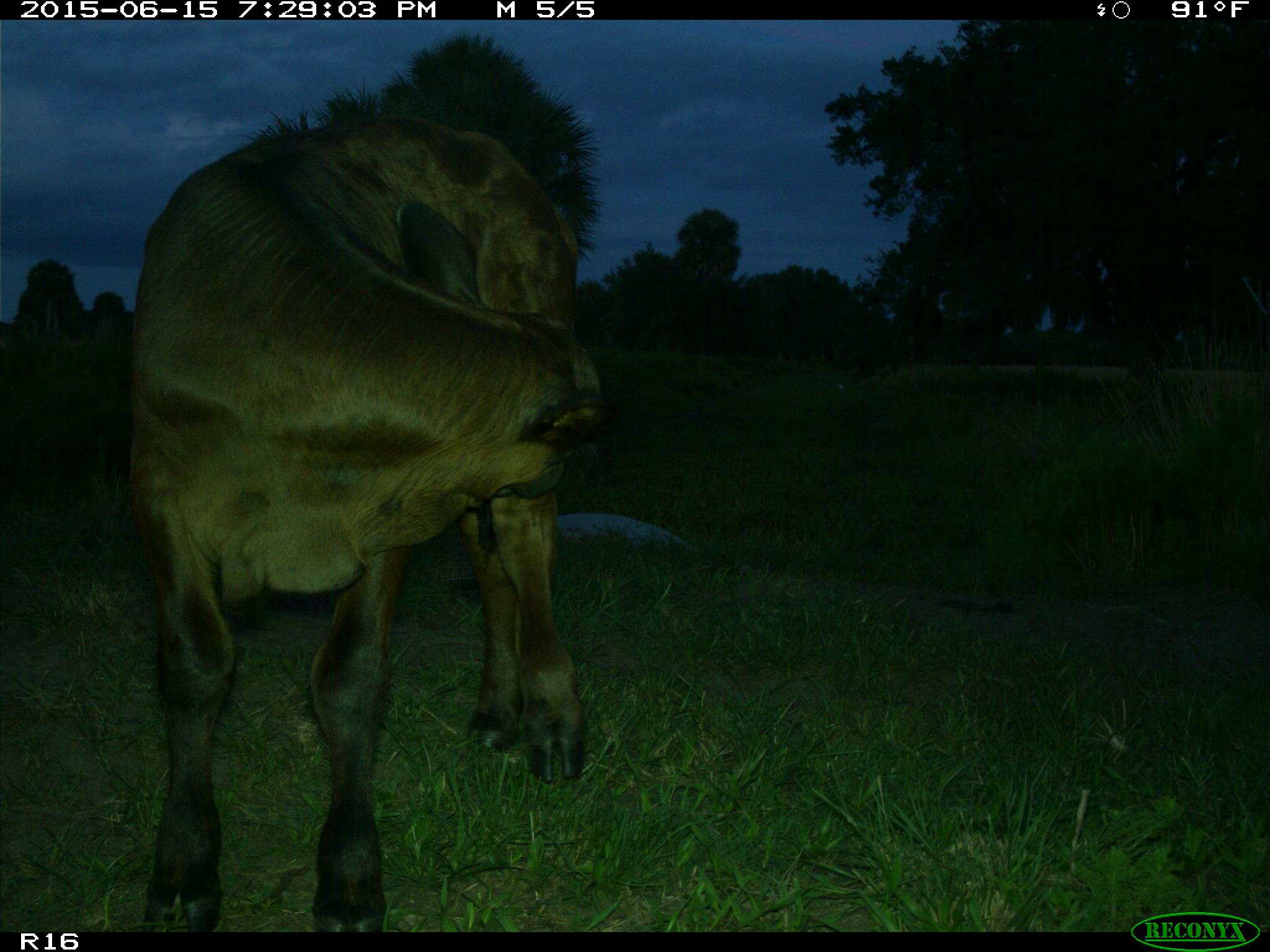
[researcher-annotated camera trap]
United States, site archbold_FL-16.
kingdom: Animalia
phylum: Chordata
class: Mammalia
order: Artiodactyla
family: Bovidae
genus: Bos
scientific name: Bos taurus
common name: domestic cow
Bos taurus (domestic cow).